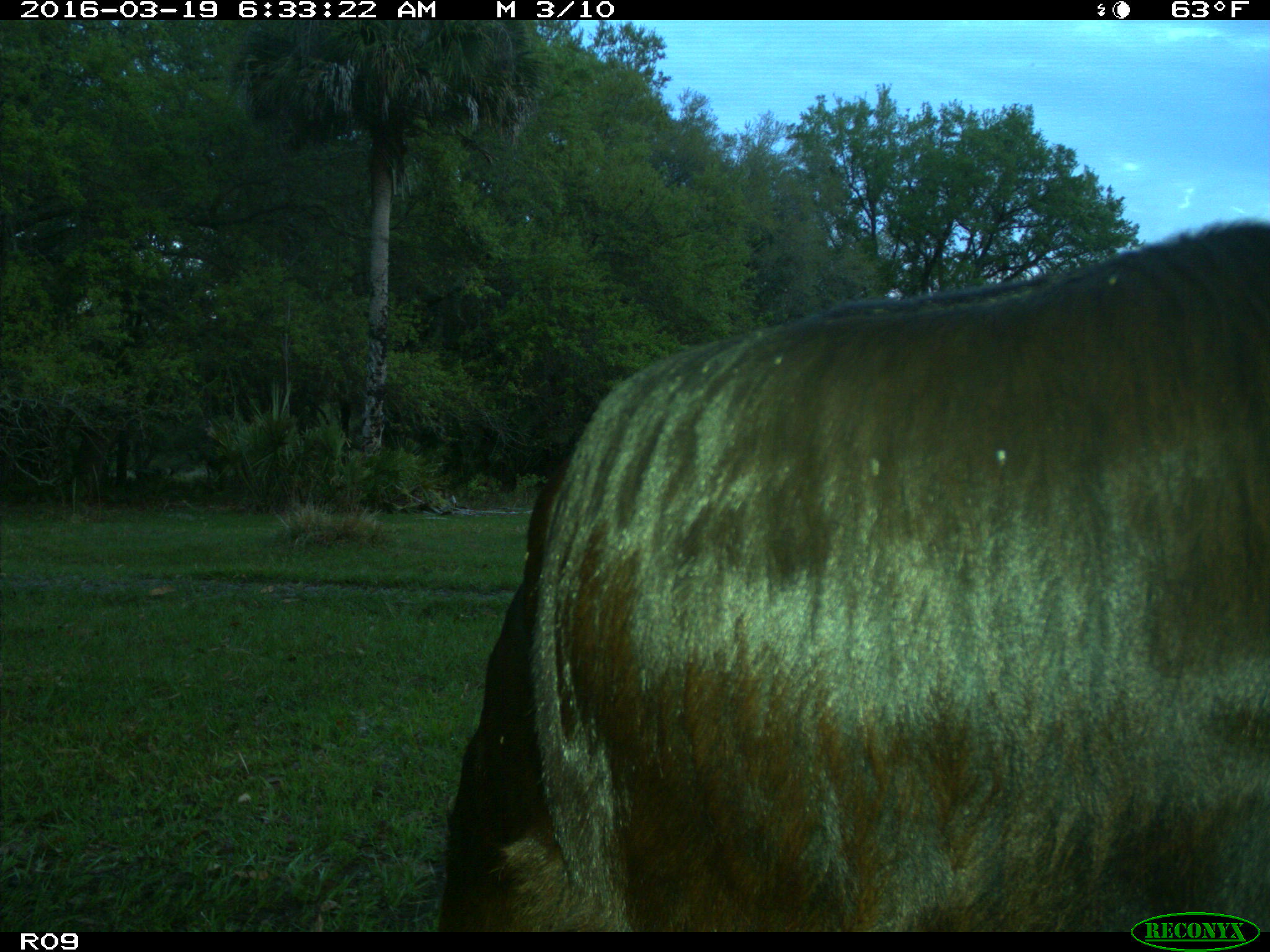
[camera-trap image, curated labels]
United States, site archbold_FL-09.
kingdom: Animalia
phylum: Chordata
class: Mammalia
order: Artiodactyla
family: Bovidae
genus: Bos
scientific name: Bos taurus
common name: domestic cow